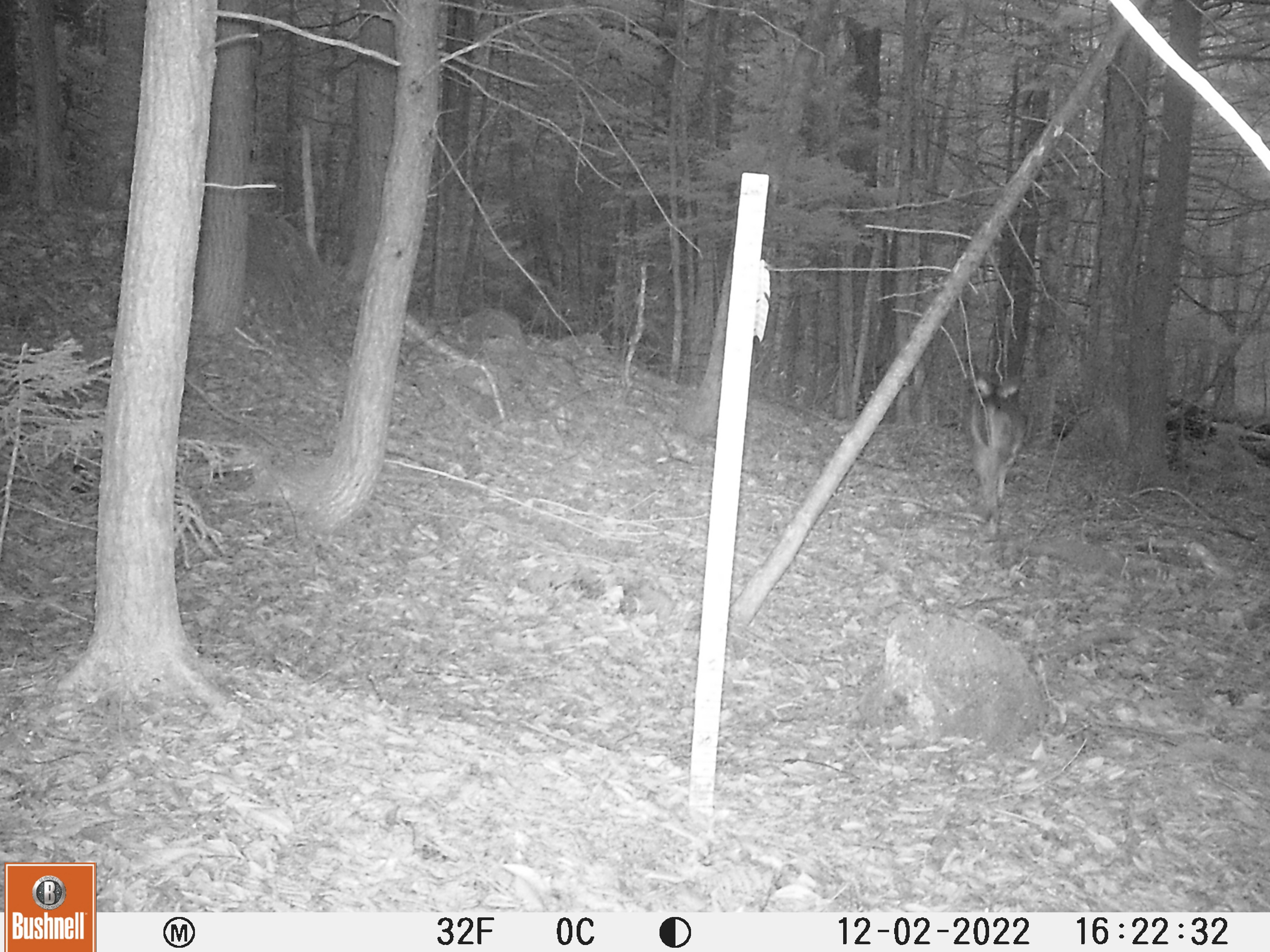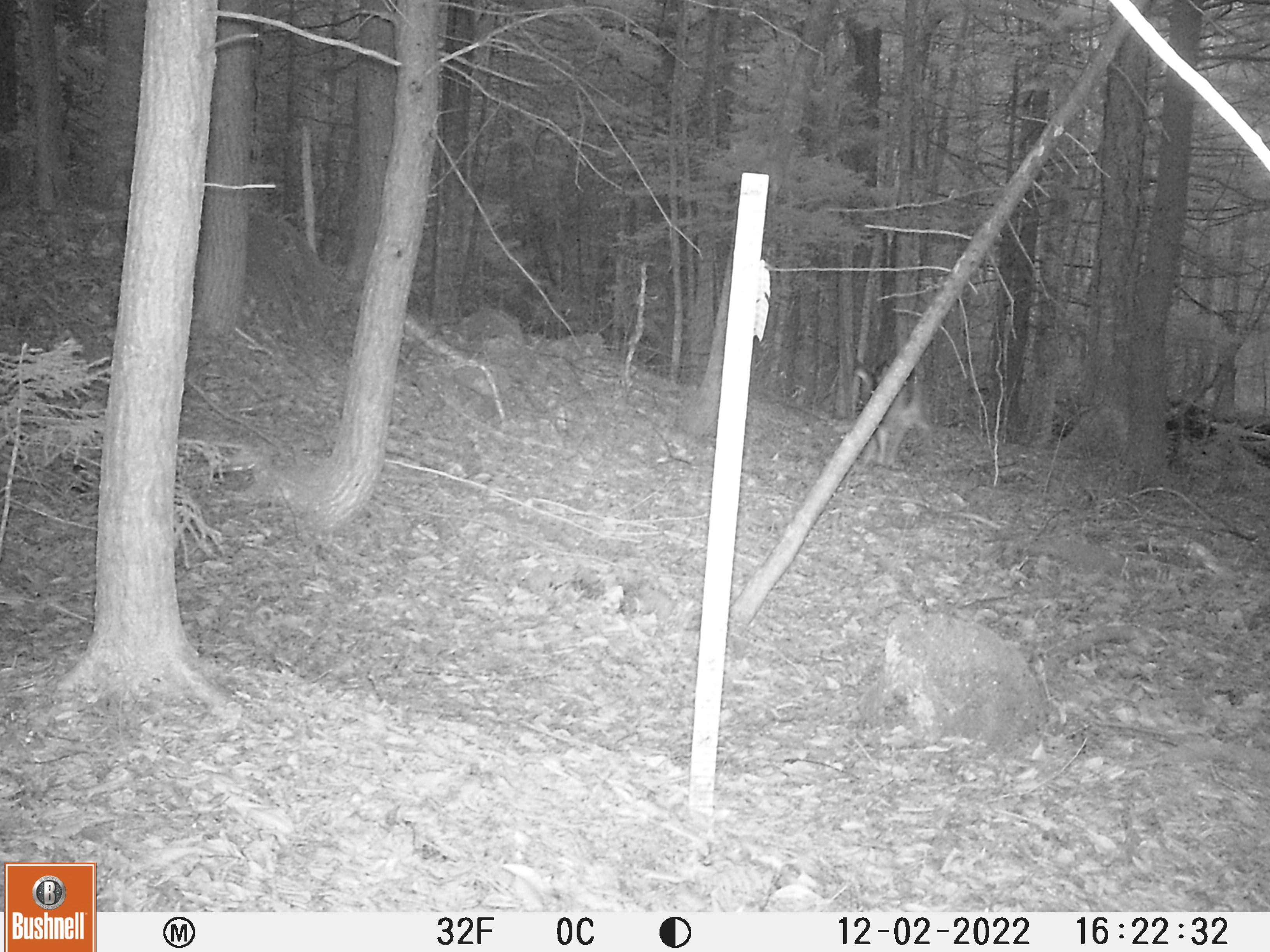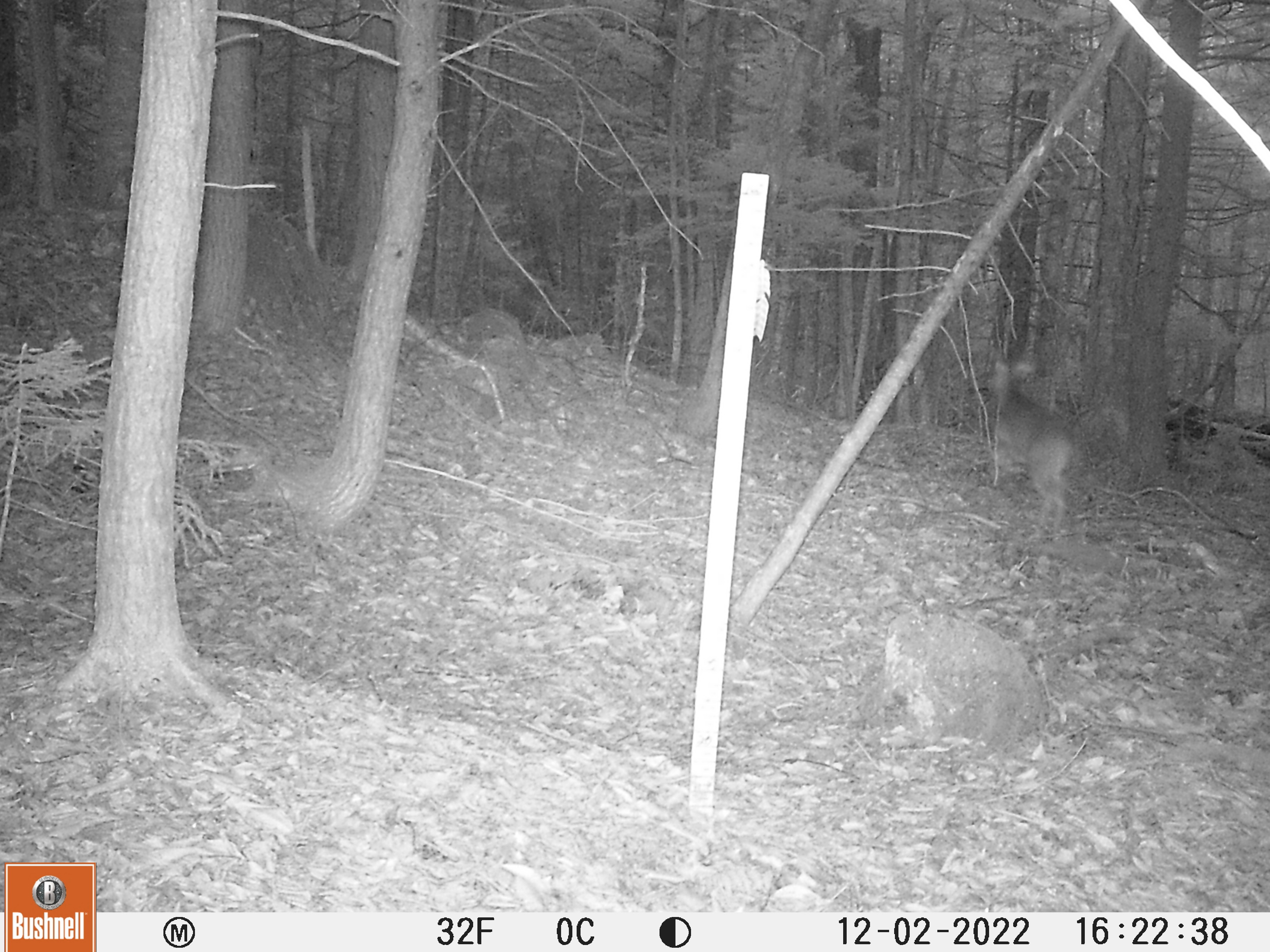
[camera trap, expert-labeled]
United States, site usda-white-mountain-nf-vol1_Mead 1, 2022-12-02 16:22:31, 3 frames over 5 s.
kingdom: Animalia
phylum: Chordata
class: Mammalia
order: Artiodactyla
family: Cervidae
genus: Odocoileus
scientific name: Odocoileus virginianus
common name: white-tailed deer